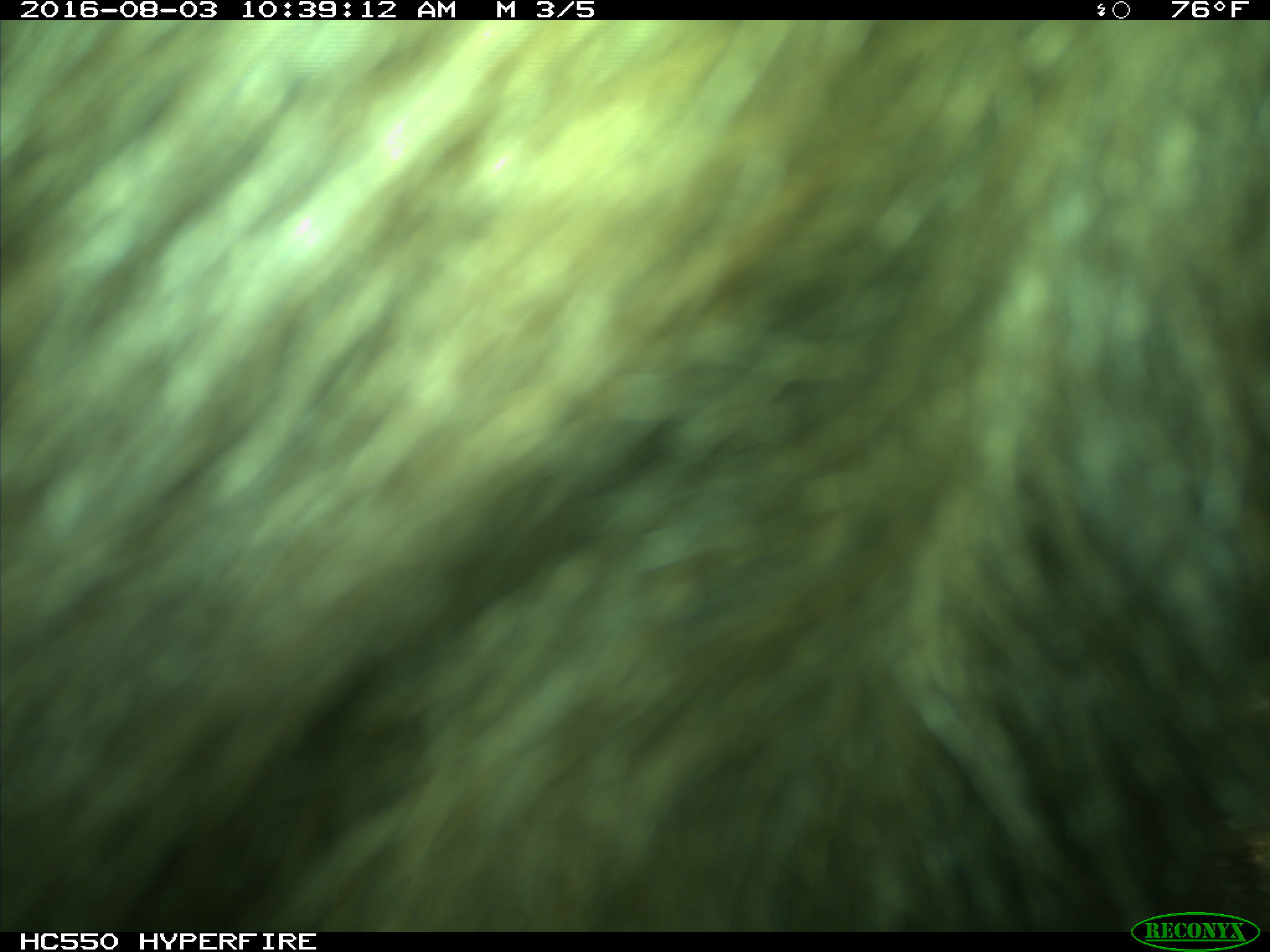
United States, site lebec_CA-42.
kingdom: Animalia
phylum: Chordata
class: Mammalia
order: Carnivora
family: Ursidae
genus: Ursus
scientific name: Ursus americanus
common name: american black bear